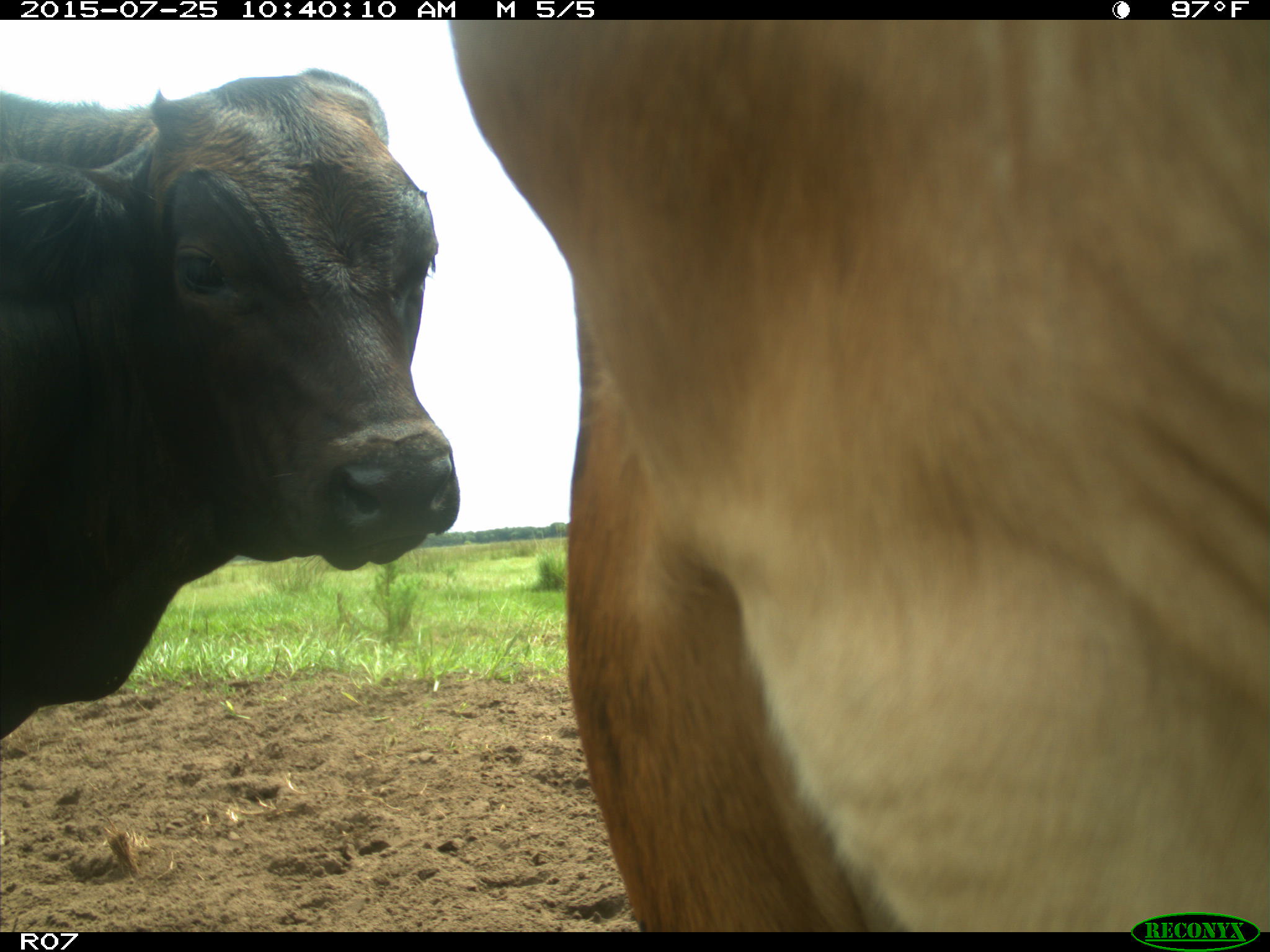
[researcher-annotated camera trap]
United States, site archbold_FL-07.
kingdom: Animalia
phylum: Chordata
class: Mammalia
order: Artiodactyla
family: Bovidae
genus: Bos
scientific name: Bos taurus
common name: domestic cow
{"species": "Bos taurus (domestic cow)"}